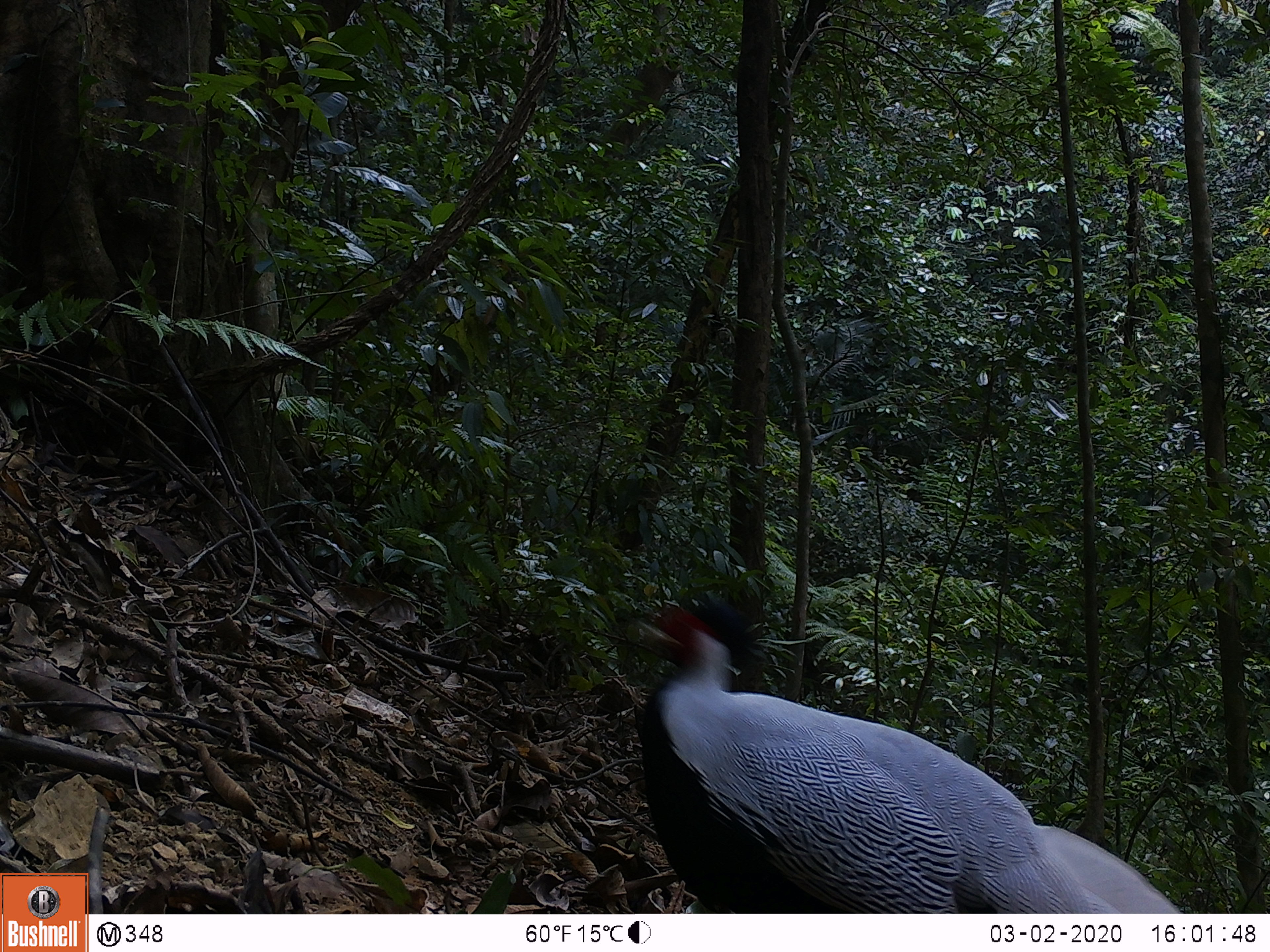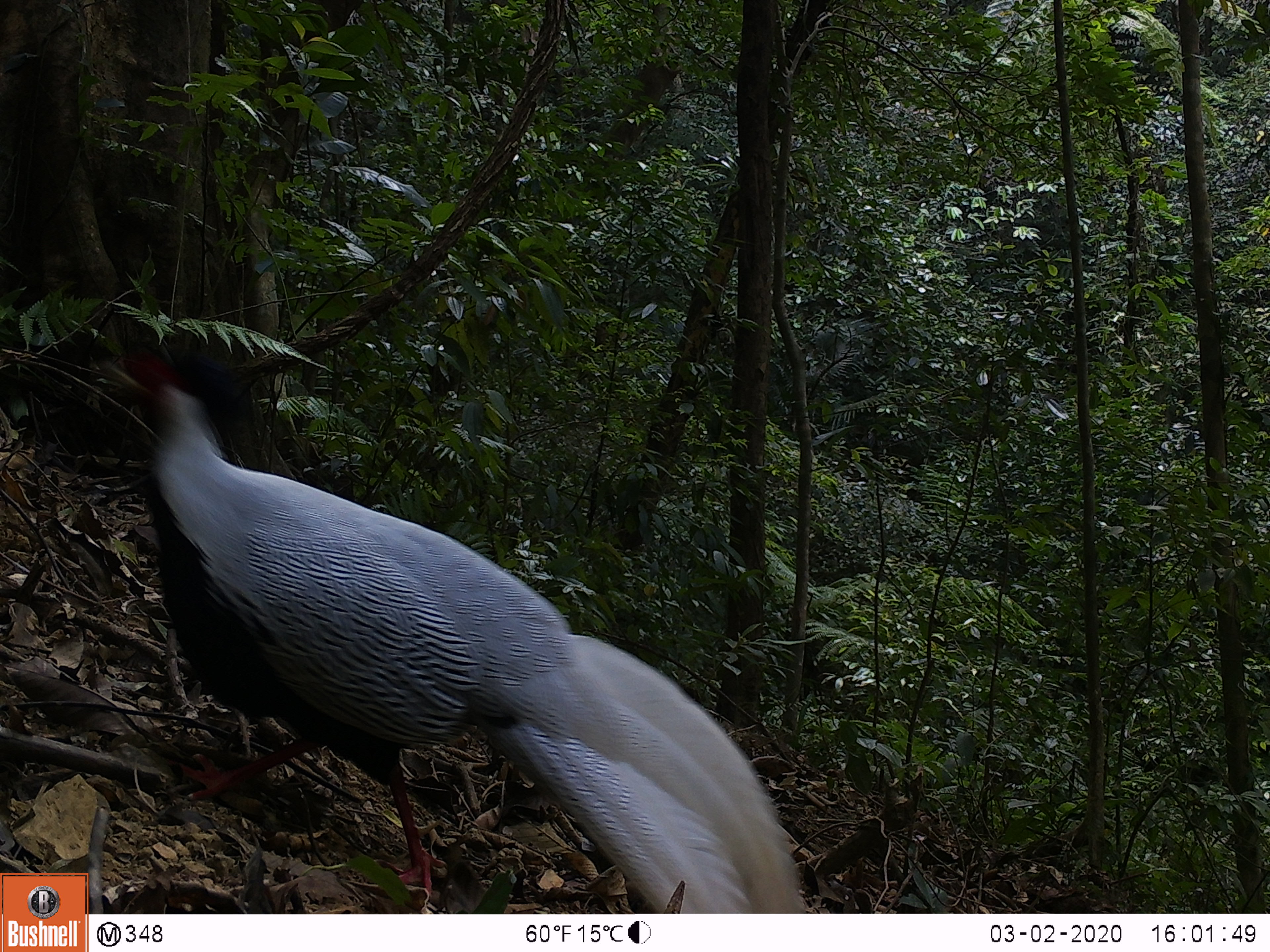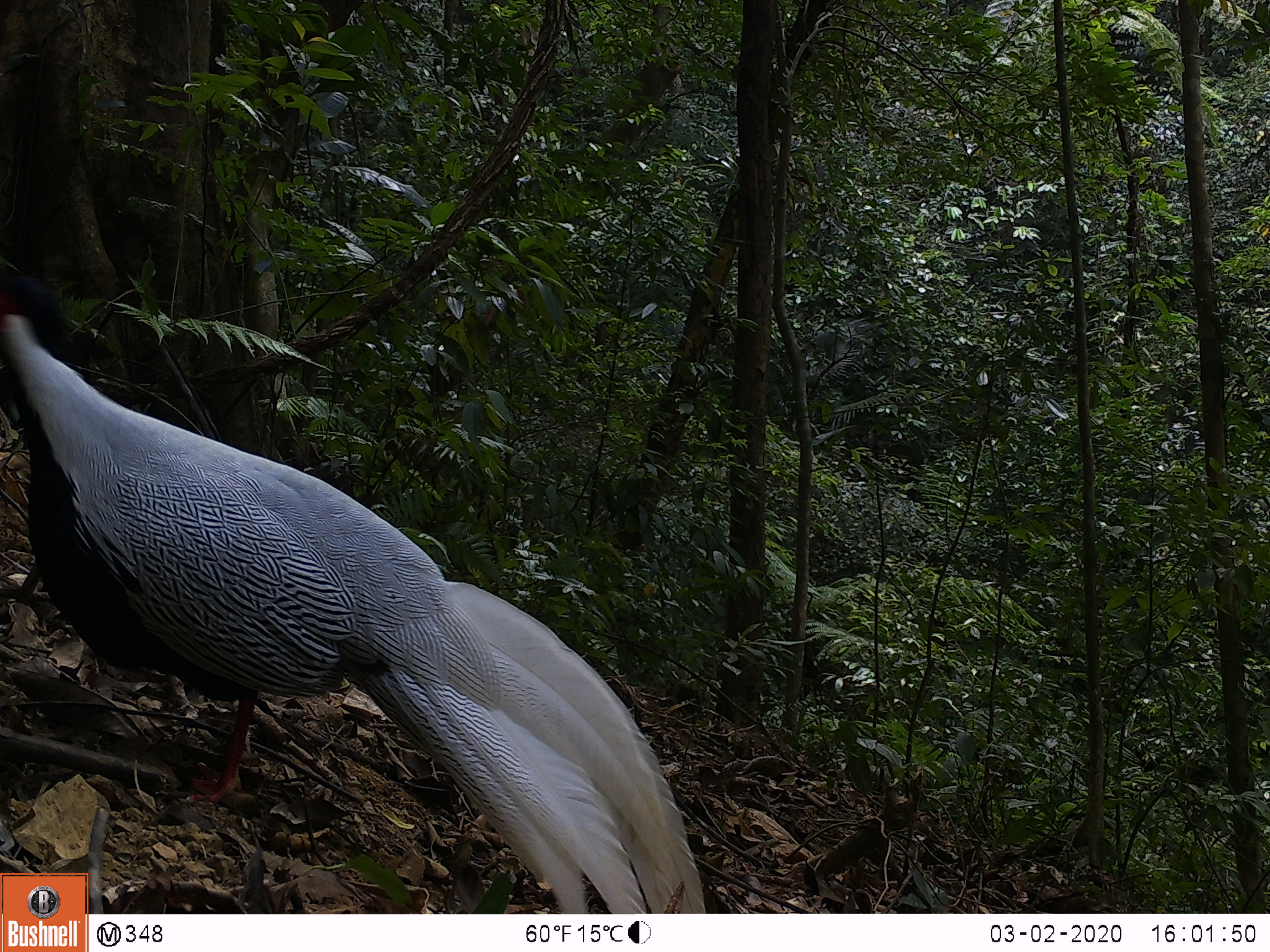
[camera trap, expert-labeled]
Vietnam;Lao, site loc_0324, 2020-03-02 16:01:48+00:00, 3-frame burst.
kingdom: Animalia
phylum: Chordata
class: Aves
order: Galliformes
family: Phasianidae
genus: Lophura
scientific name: Lophura nycthemera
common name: silver pheasant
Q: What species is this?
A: Silver pheasant (Lophura nycthemera).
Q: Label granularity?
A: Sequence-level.